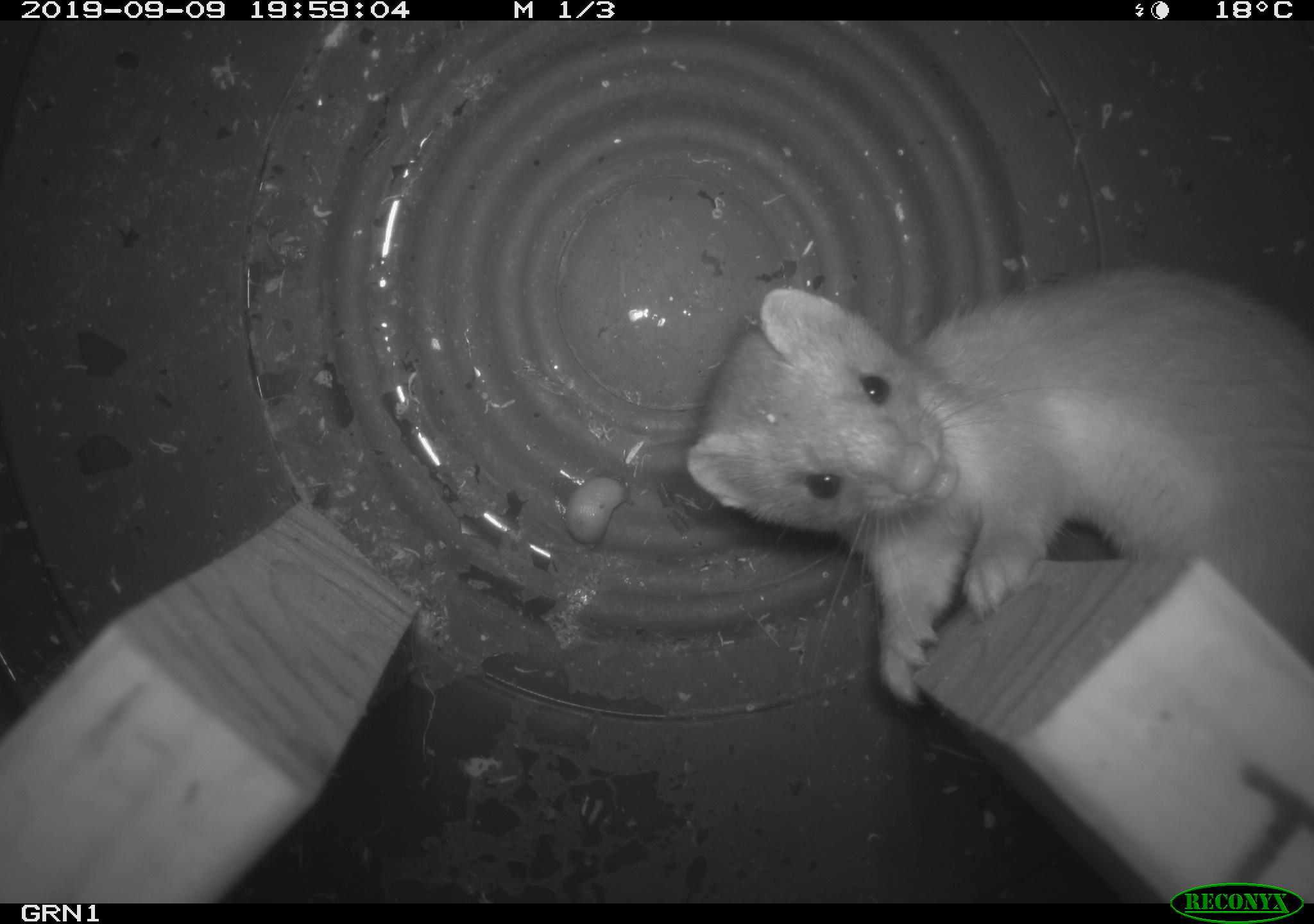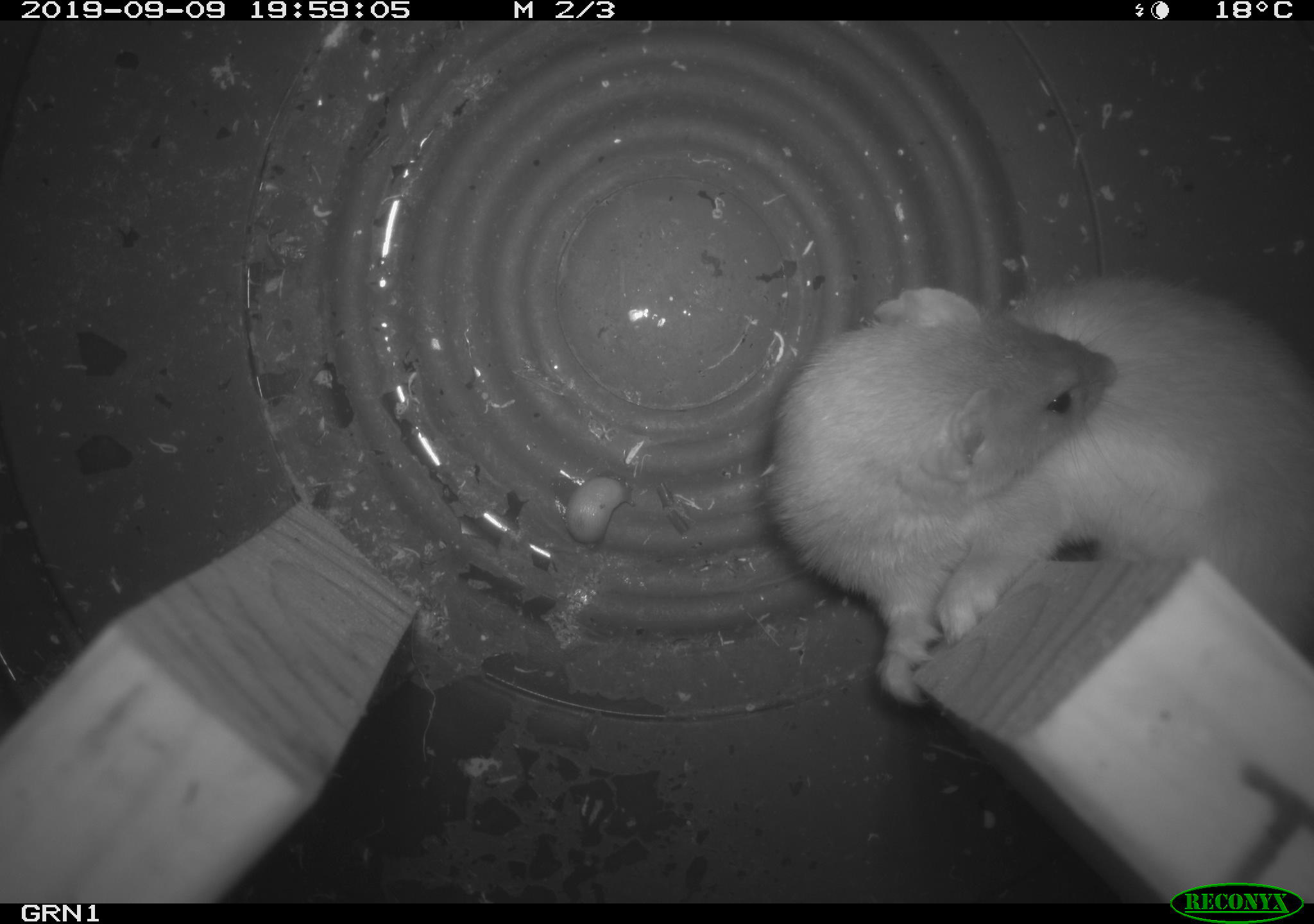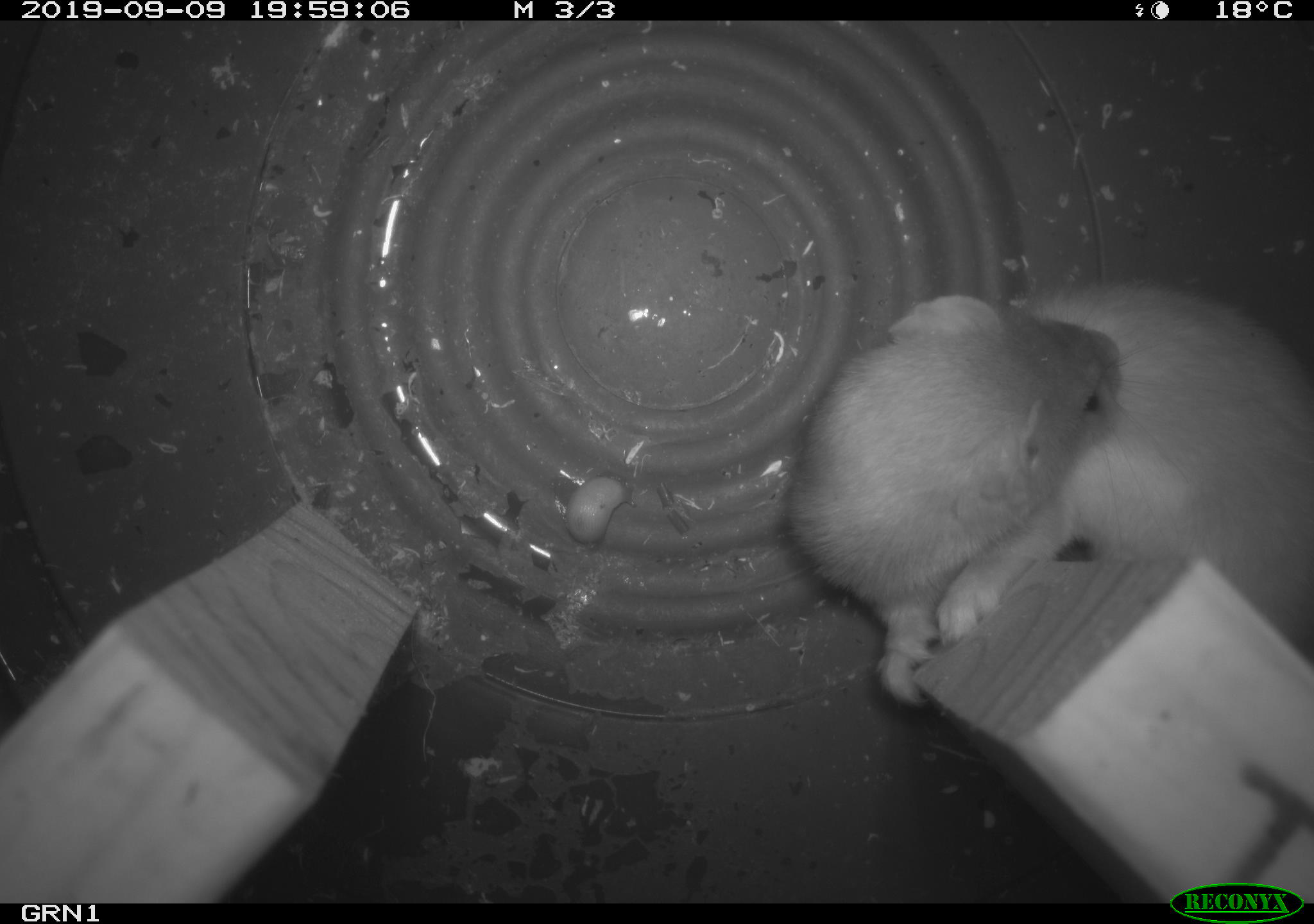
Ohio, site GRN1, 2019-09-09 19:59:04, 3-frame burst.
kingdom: Animalia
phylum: Chordata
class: Mammalia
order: Carnivora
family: Mustelidae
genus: Neogale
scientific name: Neogale frenata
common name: long-tailed weasel